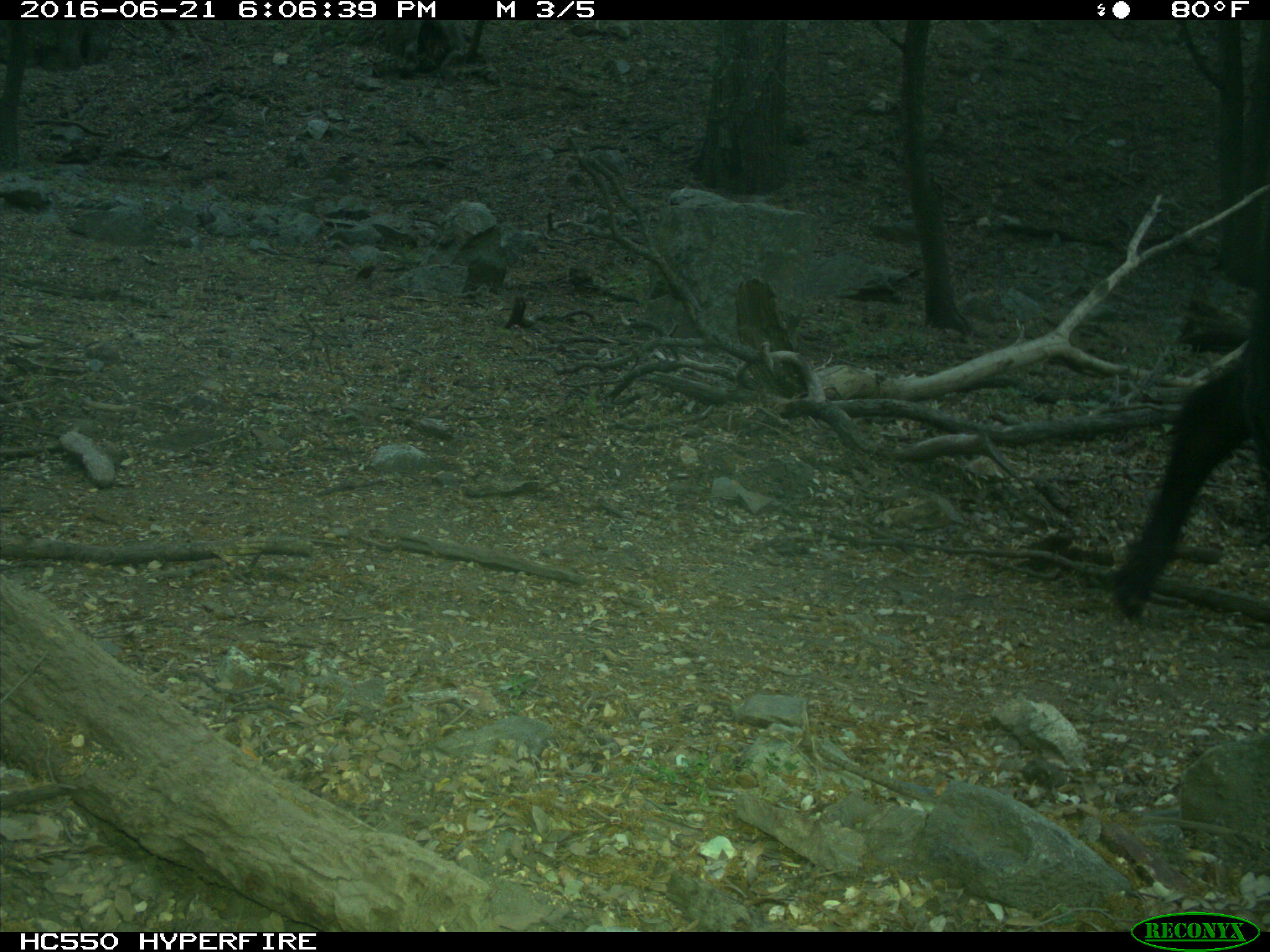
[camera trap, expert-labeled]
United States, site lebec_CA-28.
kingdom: Animalia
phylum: Chordata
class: Mammalia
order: Artiodactyla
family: Bovidae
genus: Bos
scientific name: Bos taurus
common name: domestic cow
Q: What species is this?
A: Bos taurus (domestic cow).